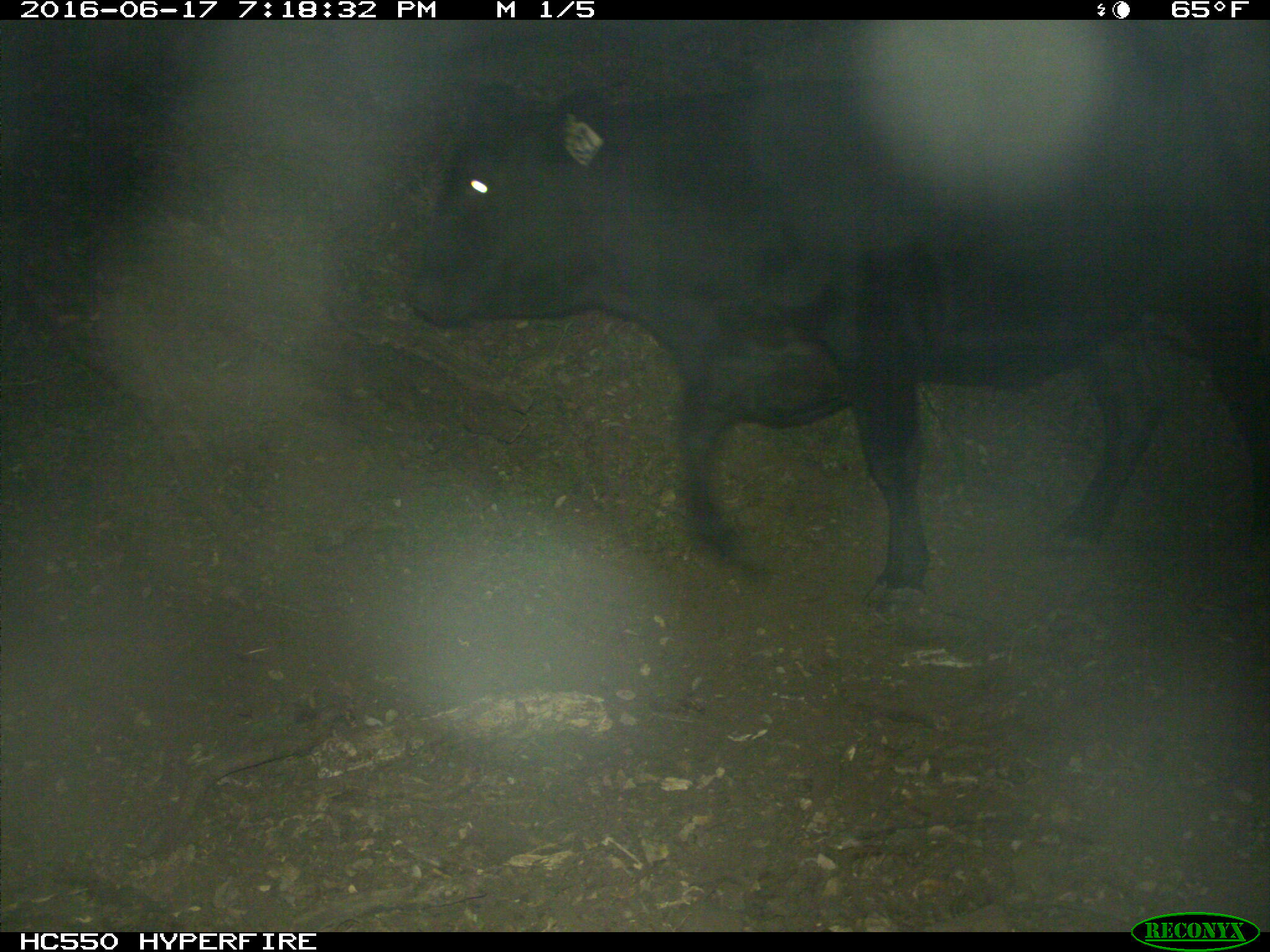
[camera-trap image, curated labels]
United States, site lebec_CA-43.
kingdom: Animalia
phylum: Chordata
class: Mammalia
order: Artiodactyla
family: Bovidae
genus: Bos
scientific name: Bos taurus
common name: domestic cow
Bos taurus (domestic cow).